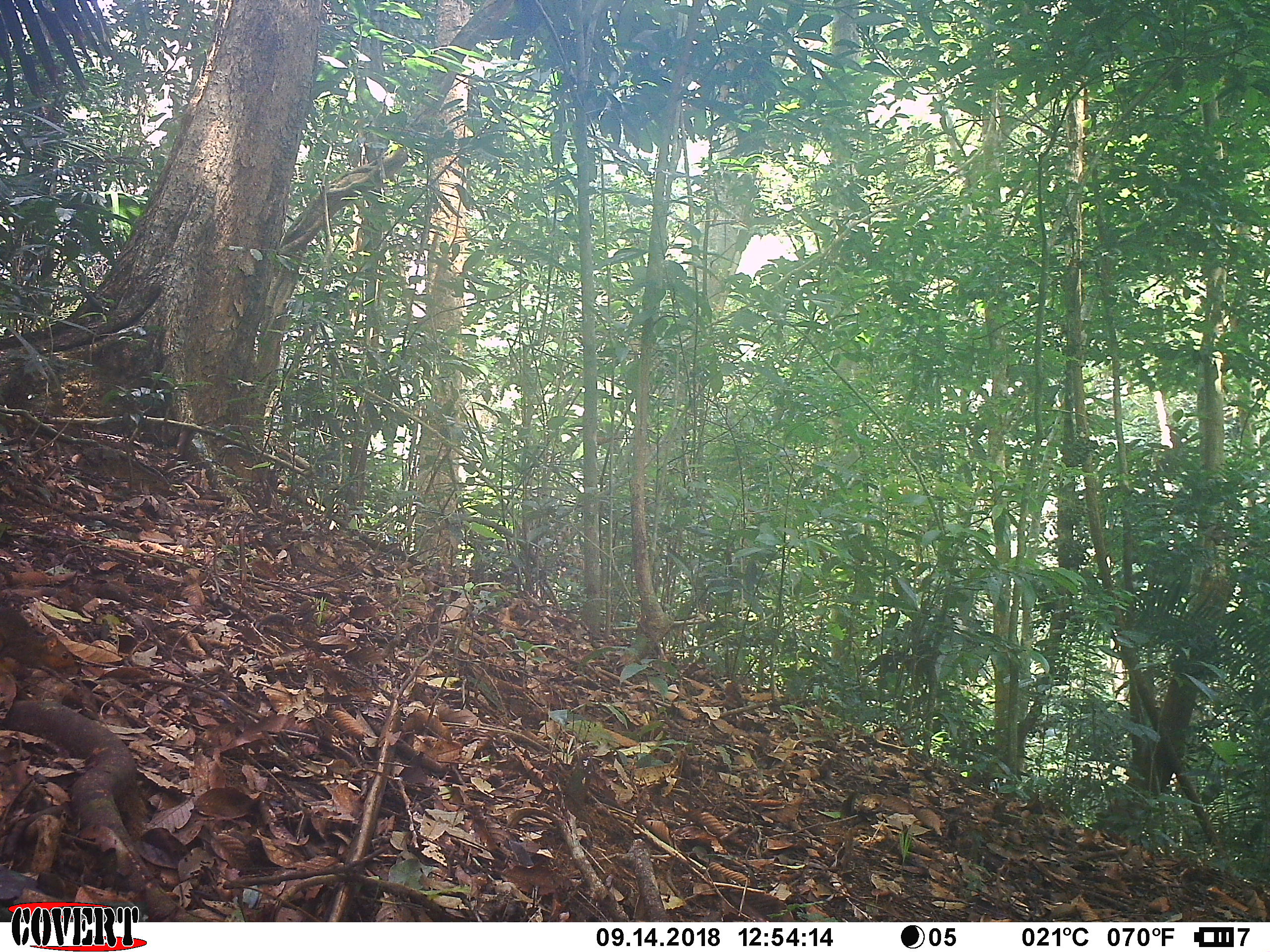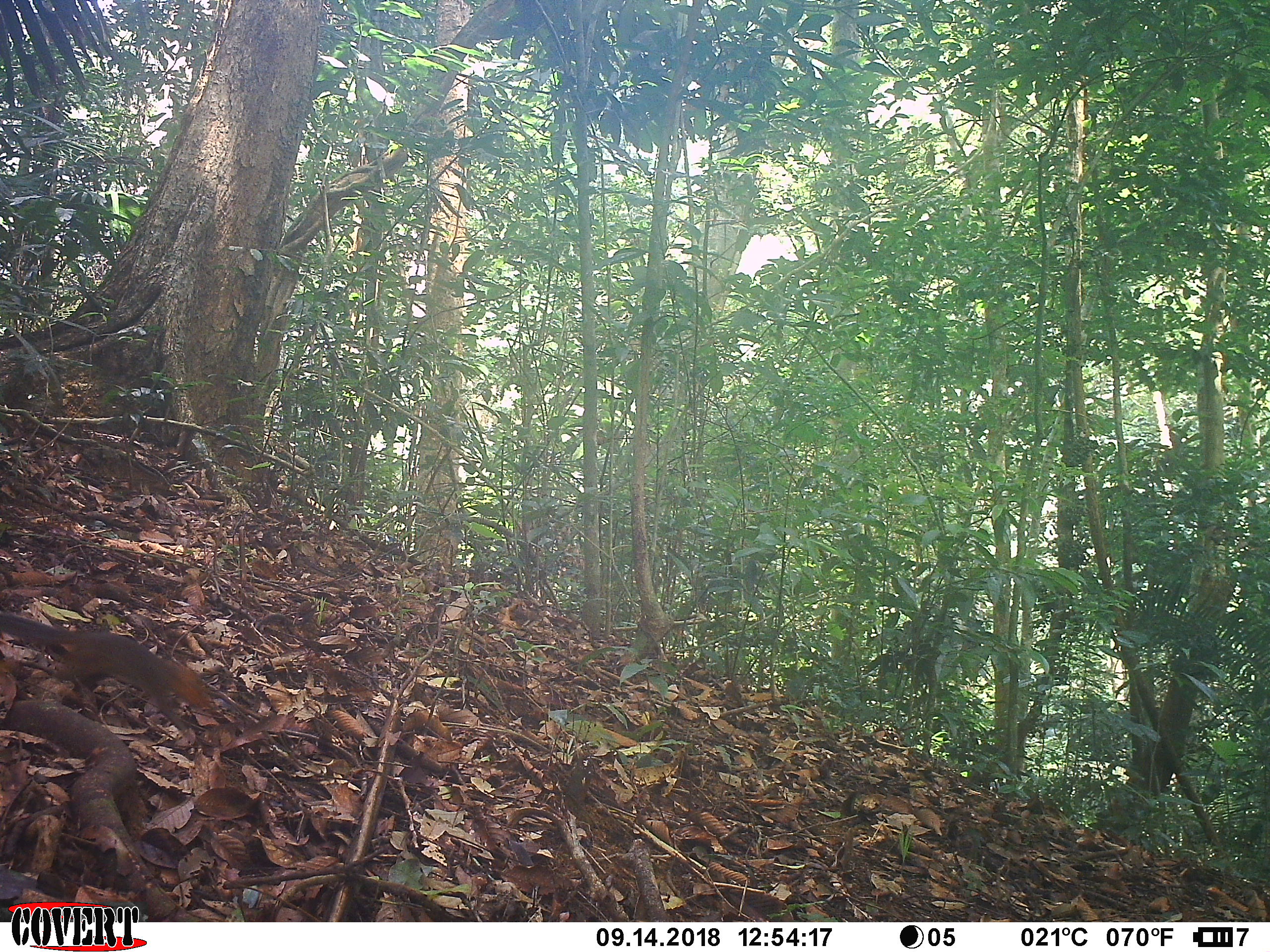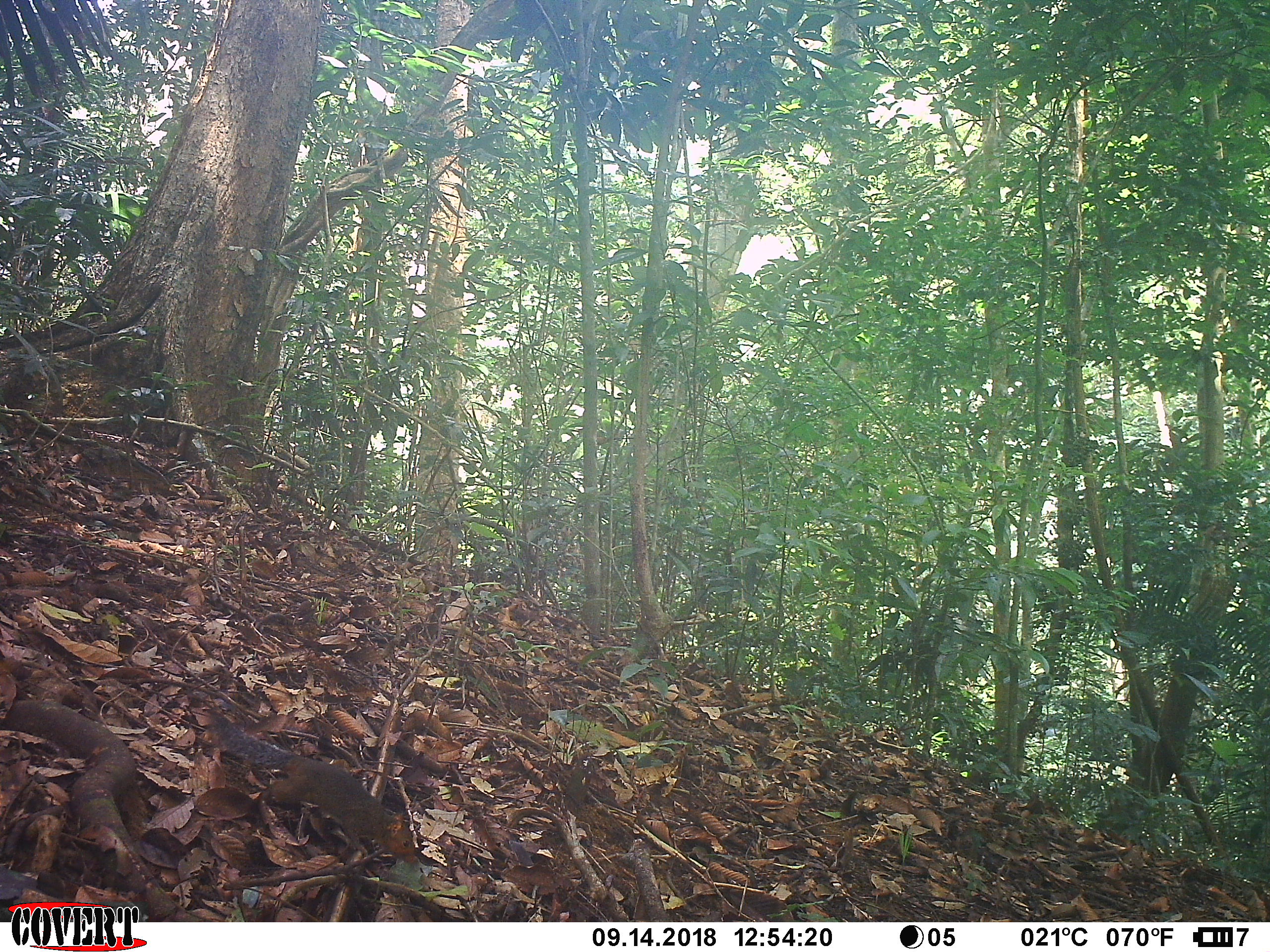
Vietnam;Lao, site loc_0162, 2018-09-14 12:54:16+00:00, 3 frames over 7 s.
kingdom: Animalia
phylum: Chordata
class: Mammalia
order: Rodentia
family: Sciuridae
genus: Dremomys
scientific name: Dremomys rufigenis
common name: red-cheeked squirrel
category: red cheeked squirrel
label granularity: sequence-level